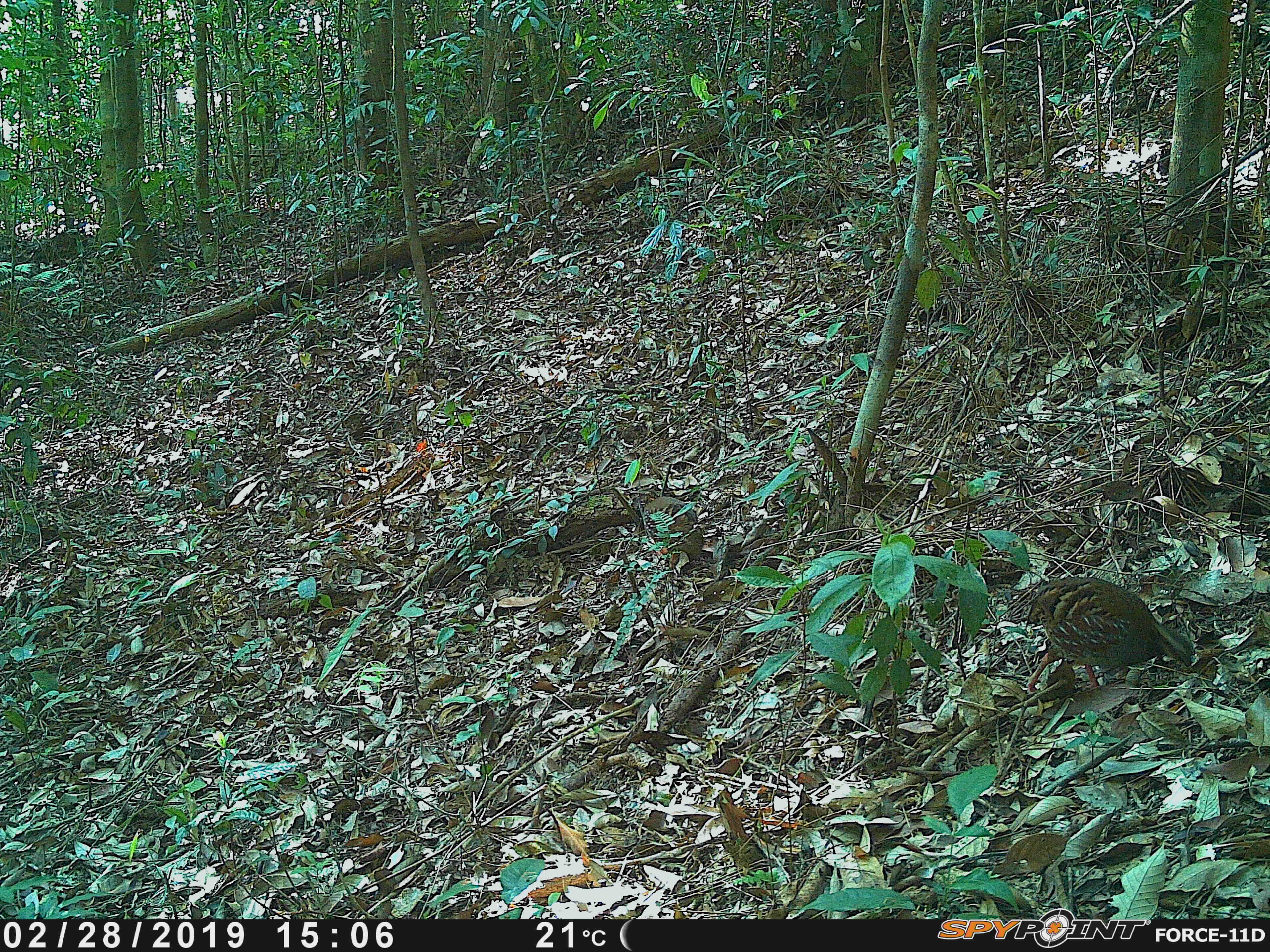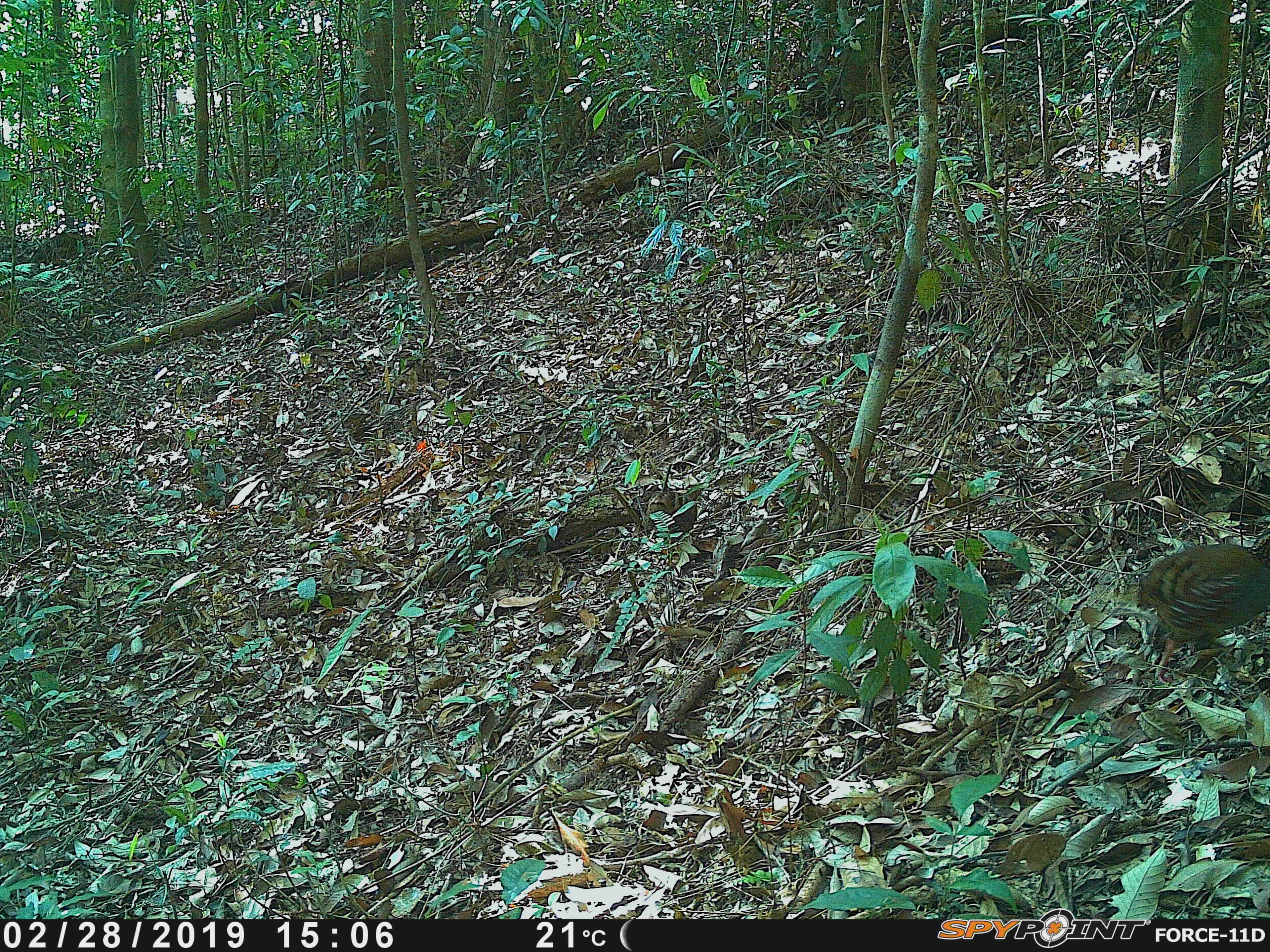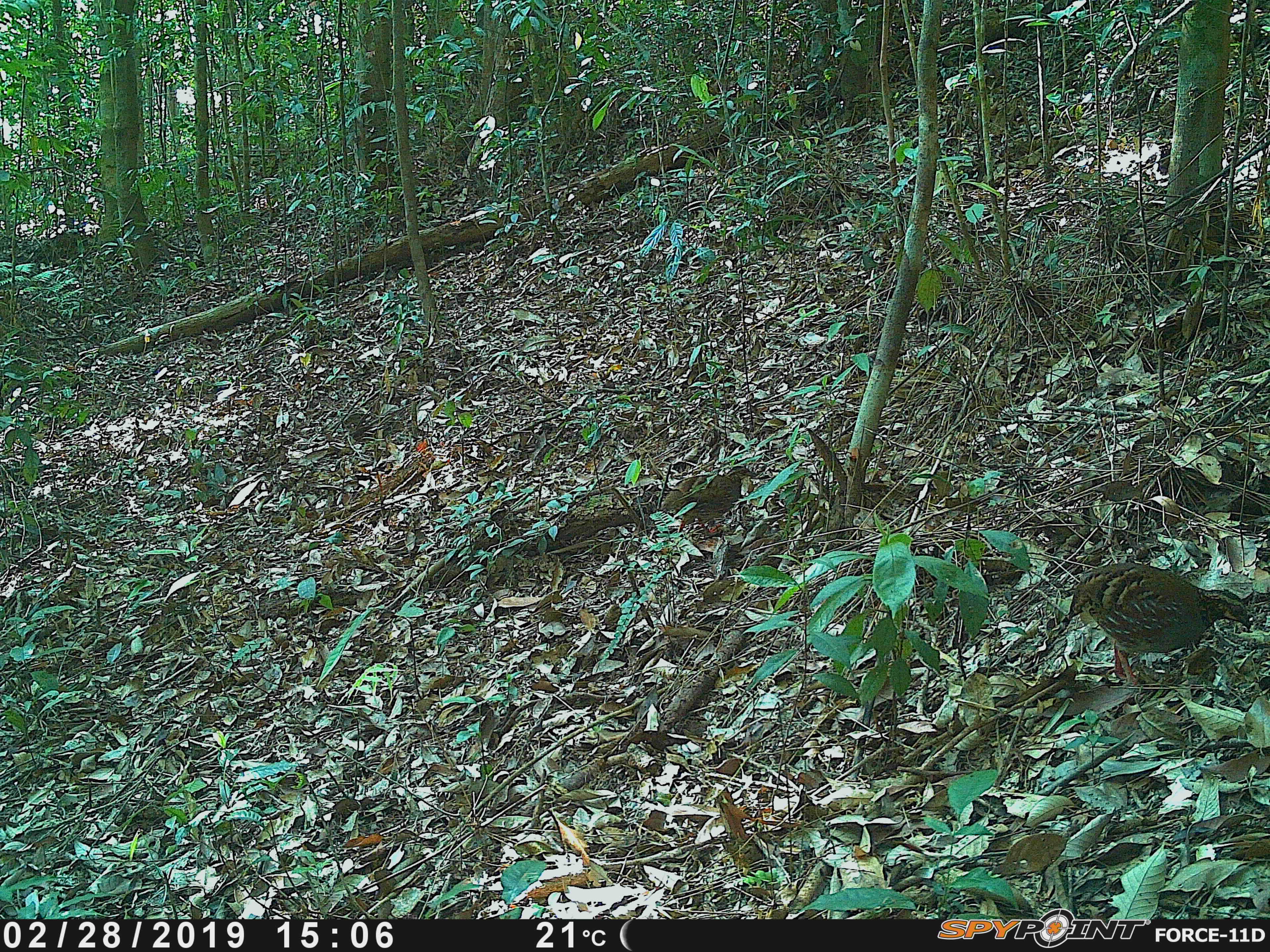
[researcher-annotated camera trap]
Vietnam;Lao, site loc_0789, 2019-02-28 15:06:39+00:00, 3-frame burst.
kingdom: Animalia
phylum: Chordata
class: Aves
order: Galliformes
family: Phasianidae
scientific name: Phasianidae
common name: partridge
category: unidentified partridge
Unidentified partridge (partridge) (Phasianidae). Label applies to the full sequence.